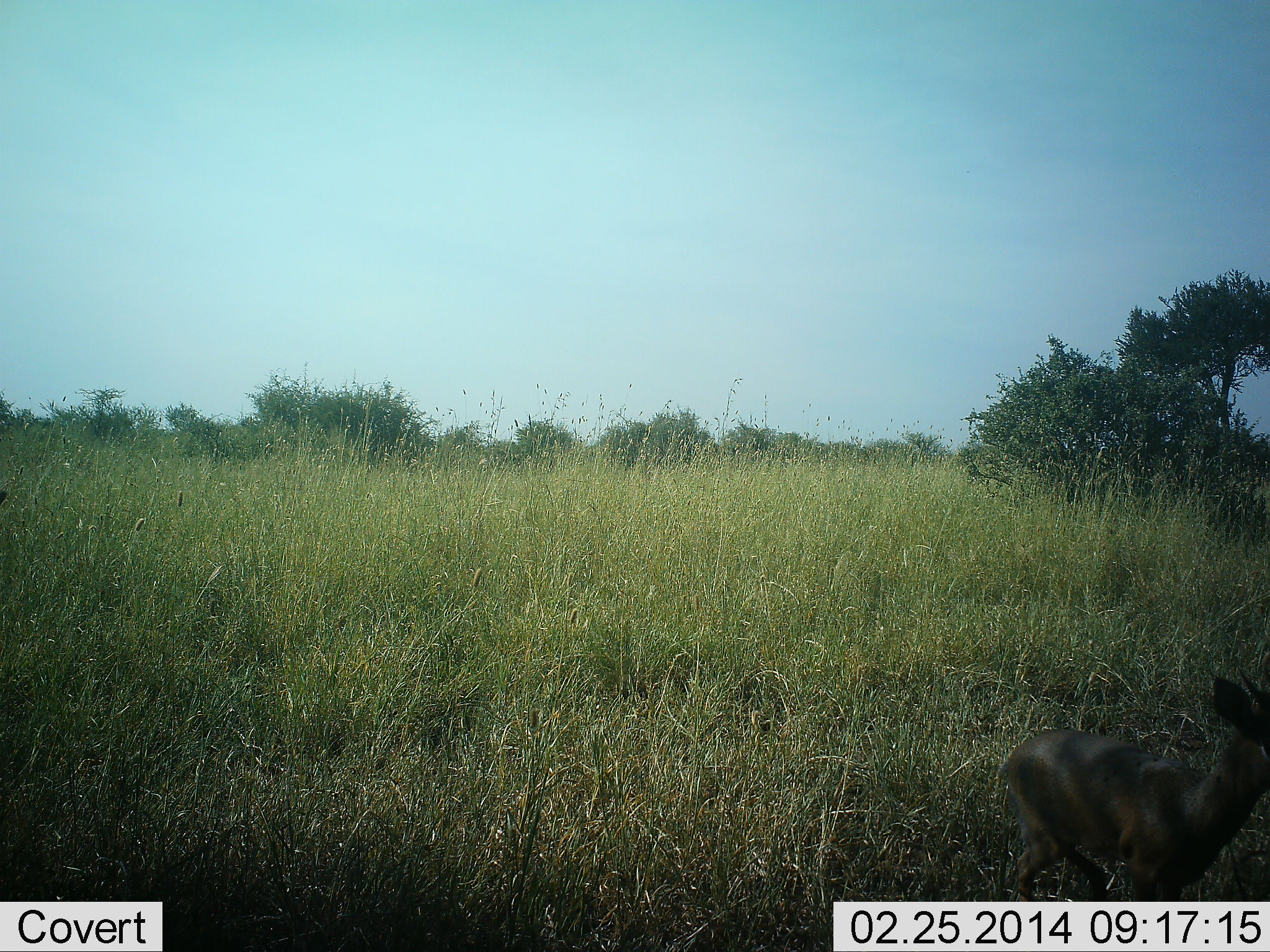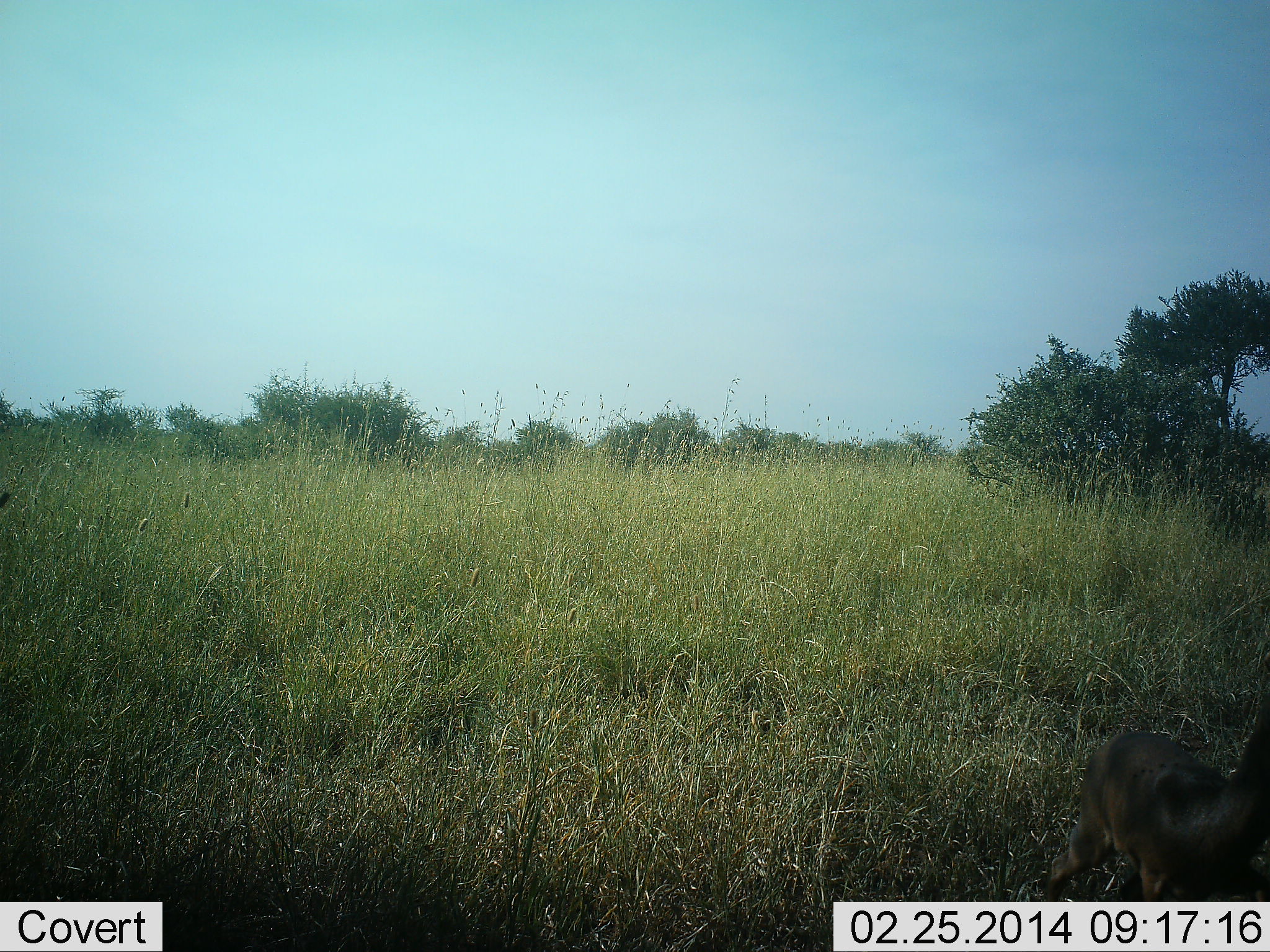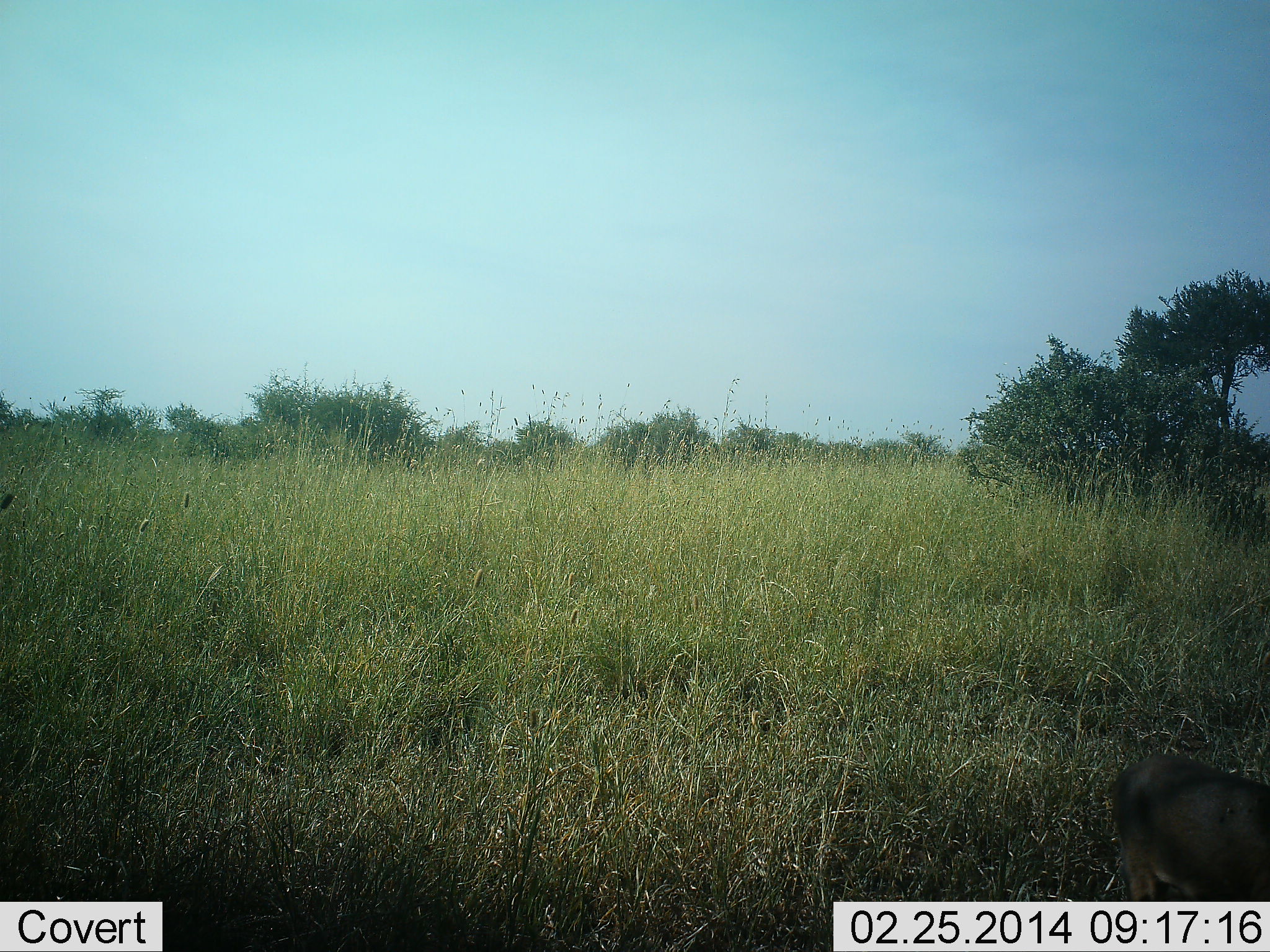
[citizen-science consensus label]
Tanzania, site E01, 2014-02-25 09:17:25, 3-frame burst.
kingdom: Animalia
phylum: Chordata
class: Mammalia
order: Artiodactyla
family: Bovidae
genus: Madoqua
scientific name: Madoqua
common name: dikdik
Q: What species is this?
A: Dikdik (Madoqua).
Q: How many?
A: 1.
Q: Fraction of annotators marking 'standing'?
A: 0%.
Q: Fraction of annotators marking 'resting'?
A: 0%.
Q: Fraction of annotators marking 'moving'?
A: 100%.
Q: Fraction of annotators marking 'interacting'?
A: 0%.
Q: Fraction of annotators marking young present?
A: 0%.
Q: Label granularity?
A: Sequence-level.